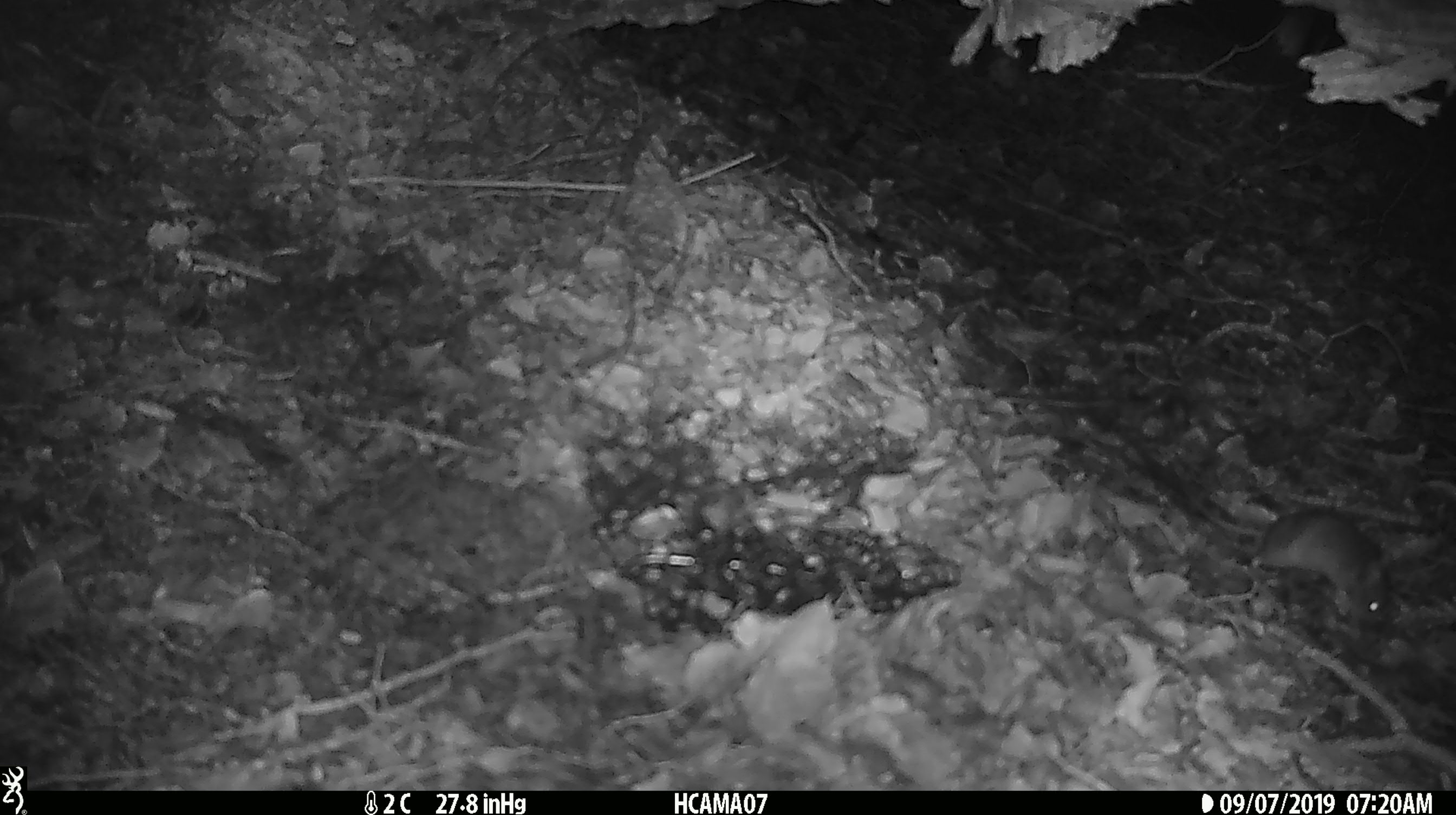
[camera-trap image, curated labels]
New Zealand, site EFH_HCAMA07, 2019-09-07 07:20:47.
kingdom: Animalia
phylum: Chordata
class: Mammalia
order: Rodentia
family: Muridae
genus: Mus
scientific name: Mus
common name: mouse